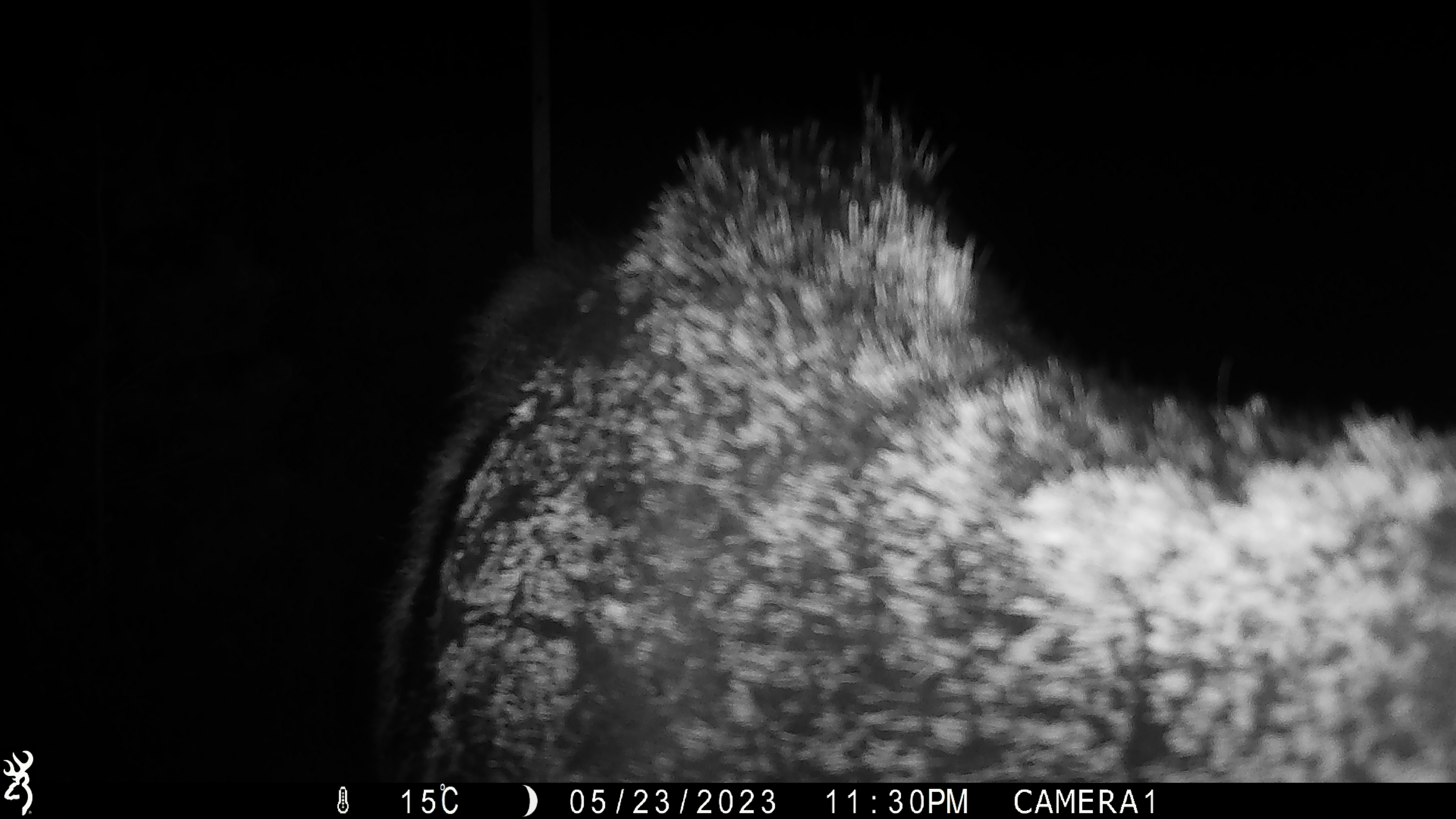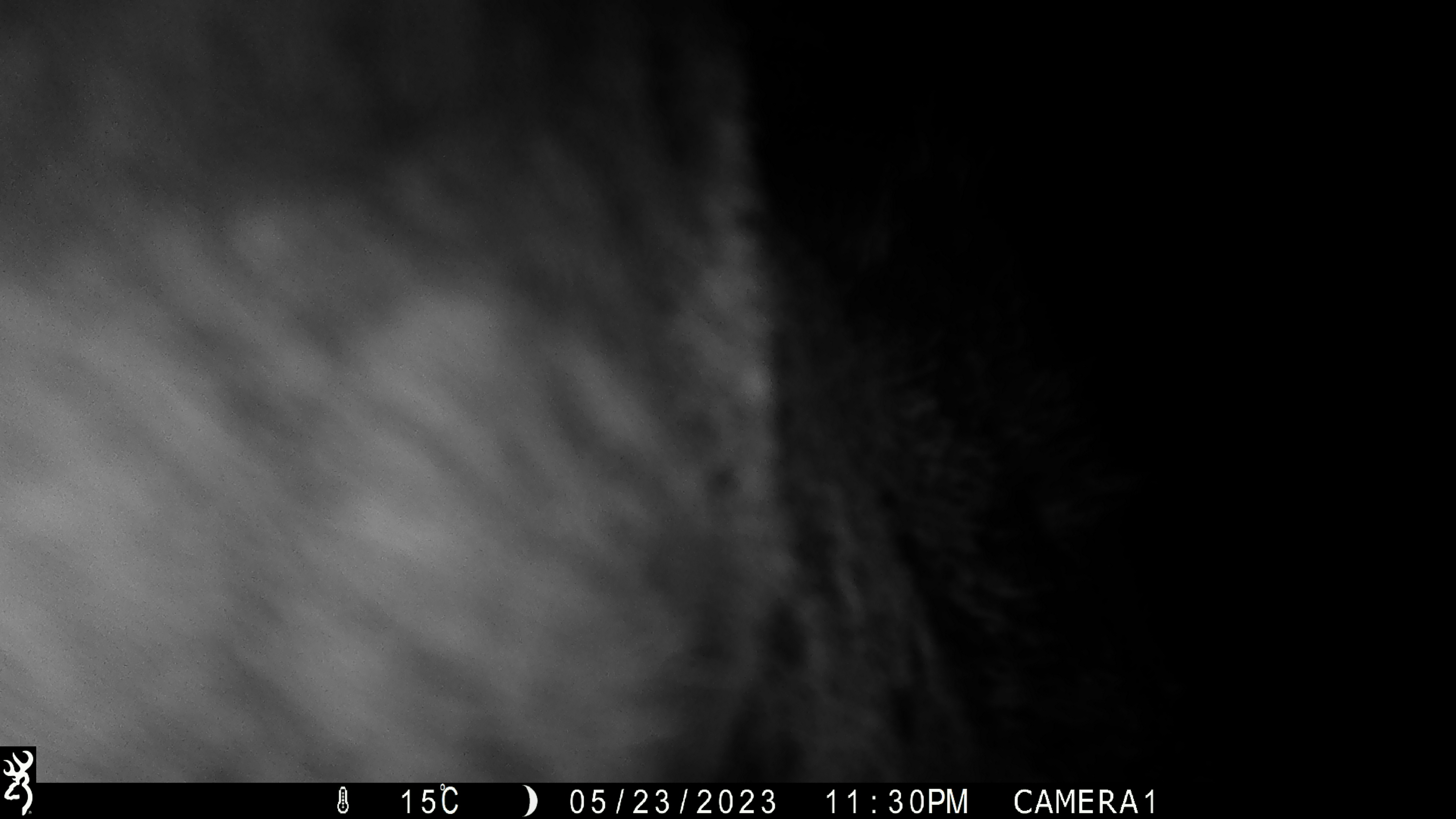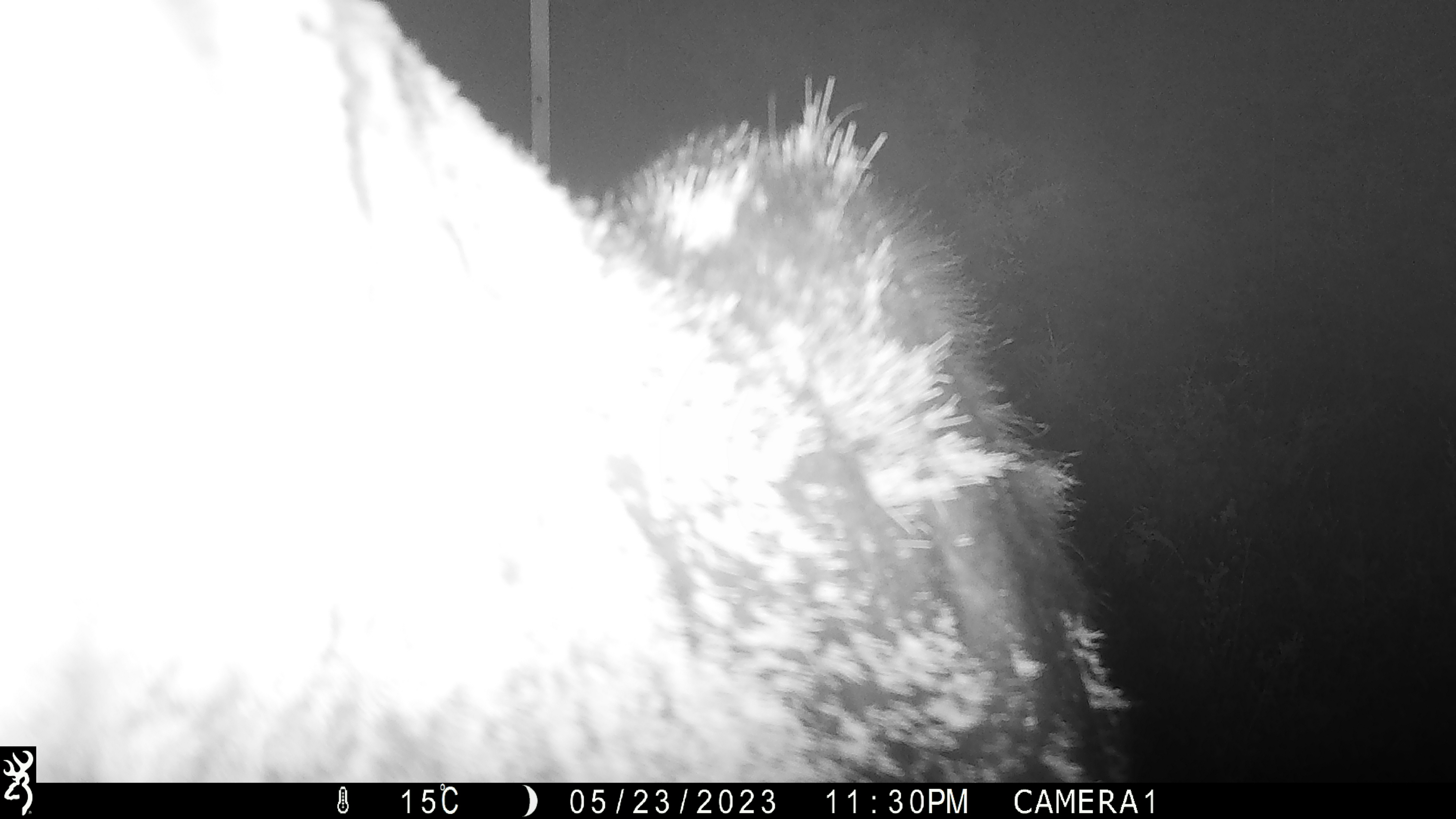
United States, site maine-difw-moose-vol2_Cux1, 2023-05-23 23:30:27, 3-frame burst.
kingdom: Animalia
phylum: Chordata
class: Mammalia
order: Artiodactyla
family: Cervidae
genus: Alces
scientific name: Alces alces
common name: moose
Moose (Alces alces).